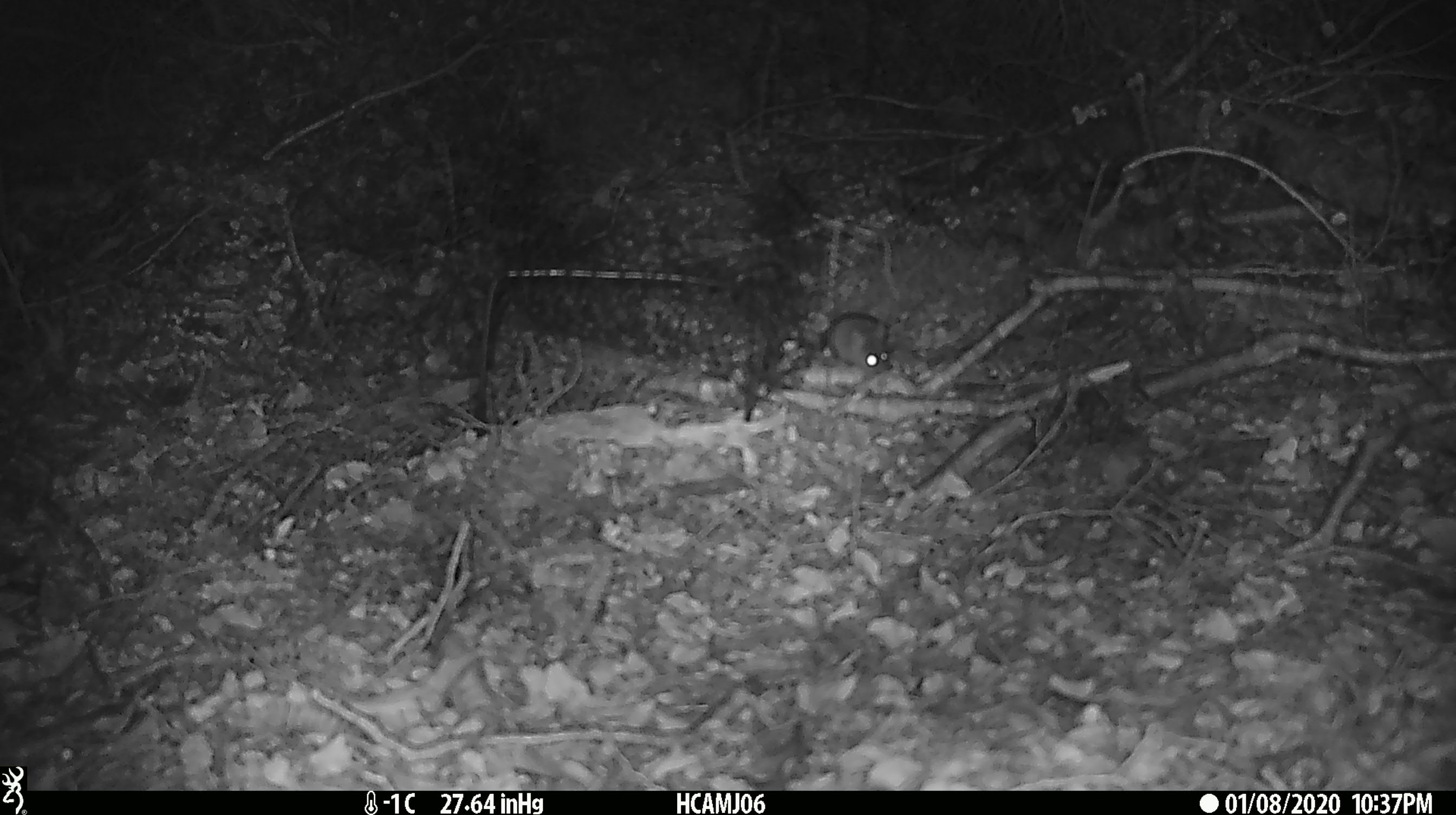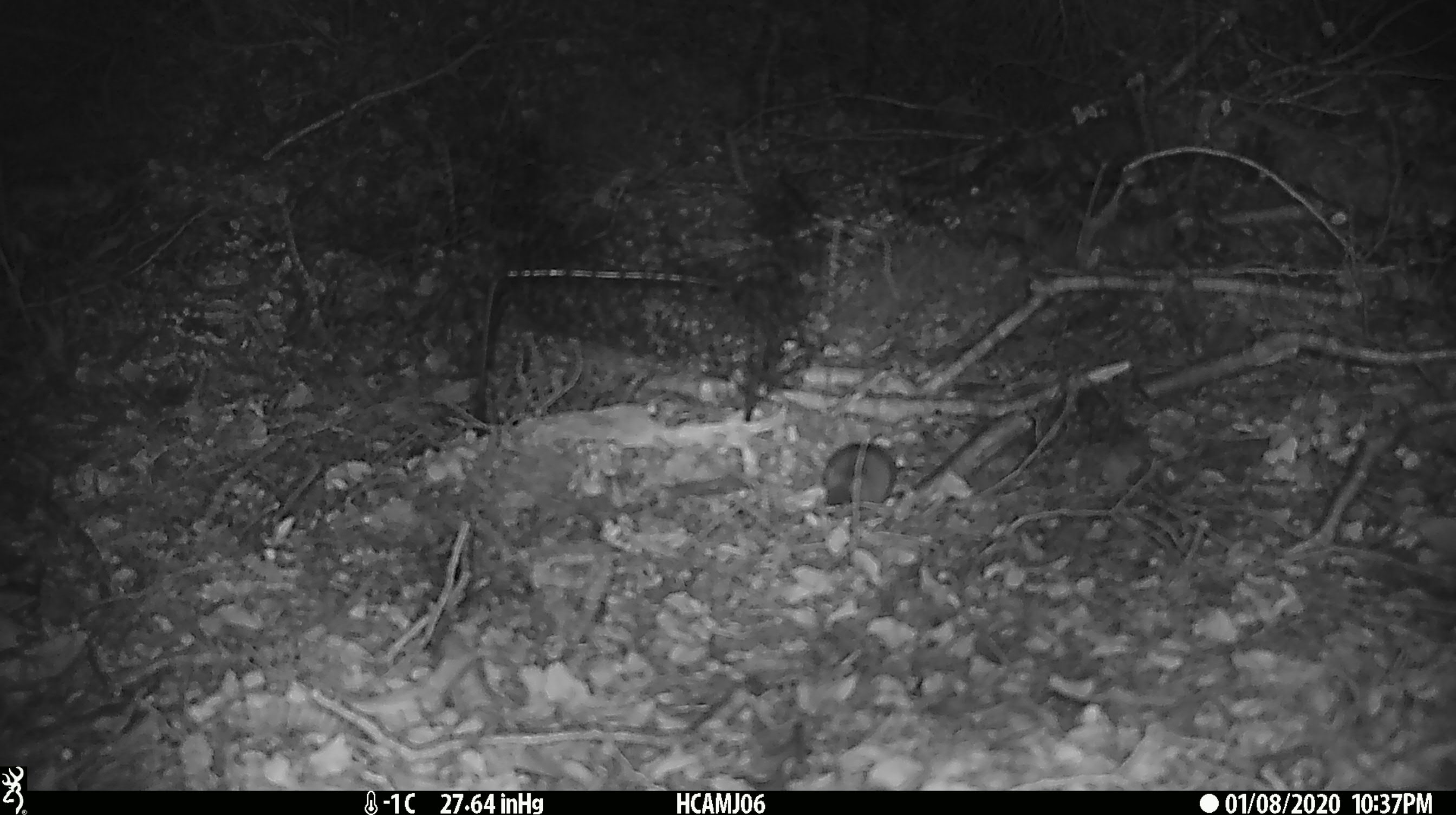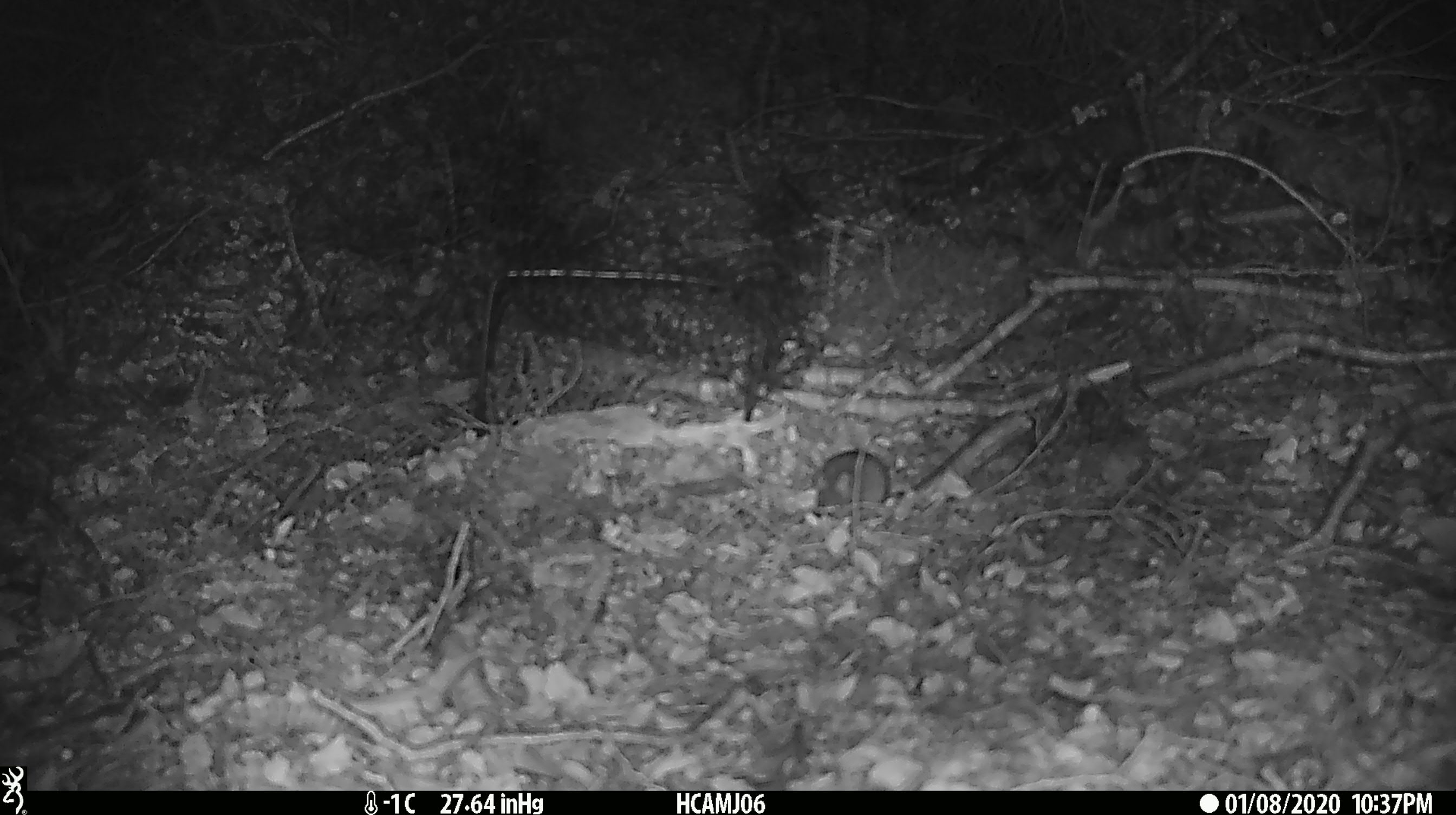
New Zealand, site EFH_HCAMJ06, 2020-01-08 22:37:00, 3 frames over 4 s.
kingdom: Animalia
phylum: Chordata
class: Mammalia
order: Rodentia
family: Muridae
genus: Mus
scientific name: Mus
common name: mouse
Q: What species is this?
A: Mouse (Mus).